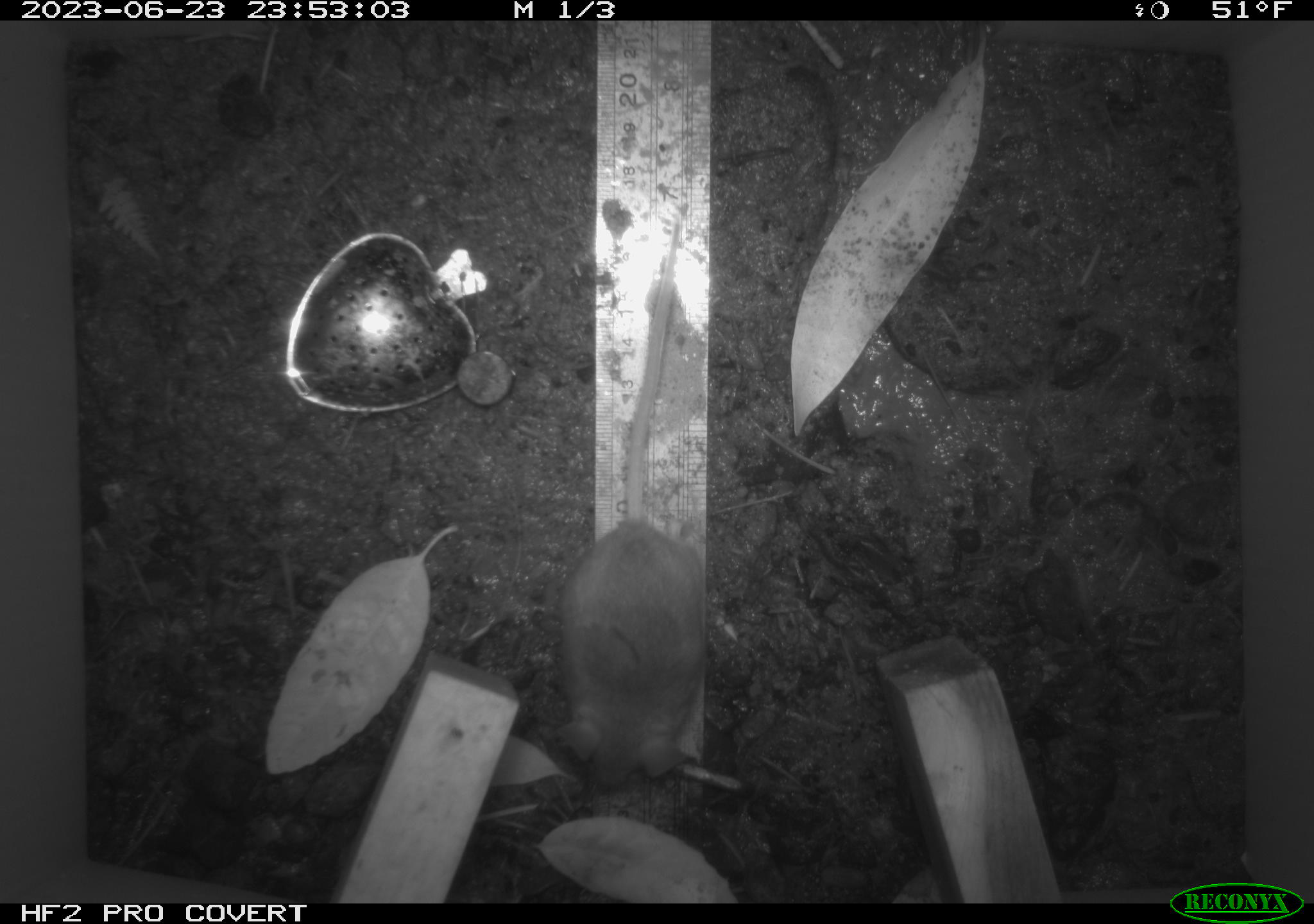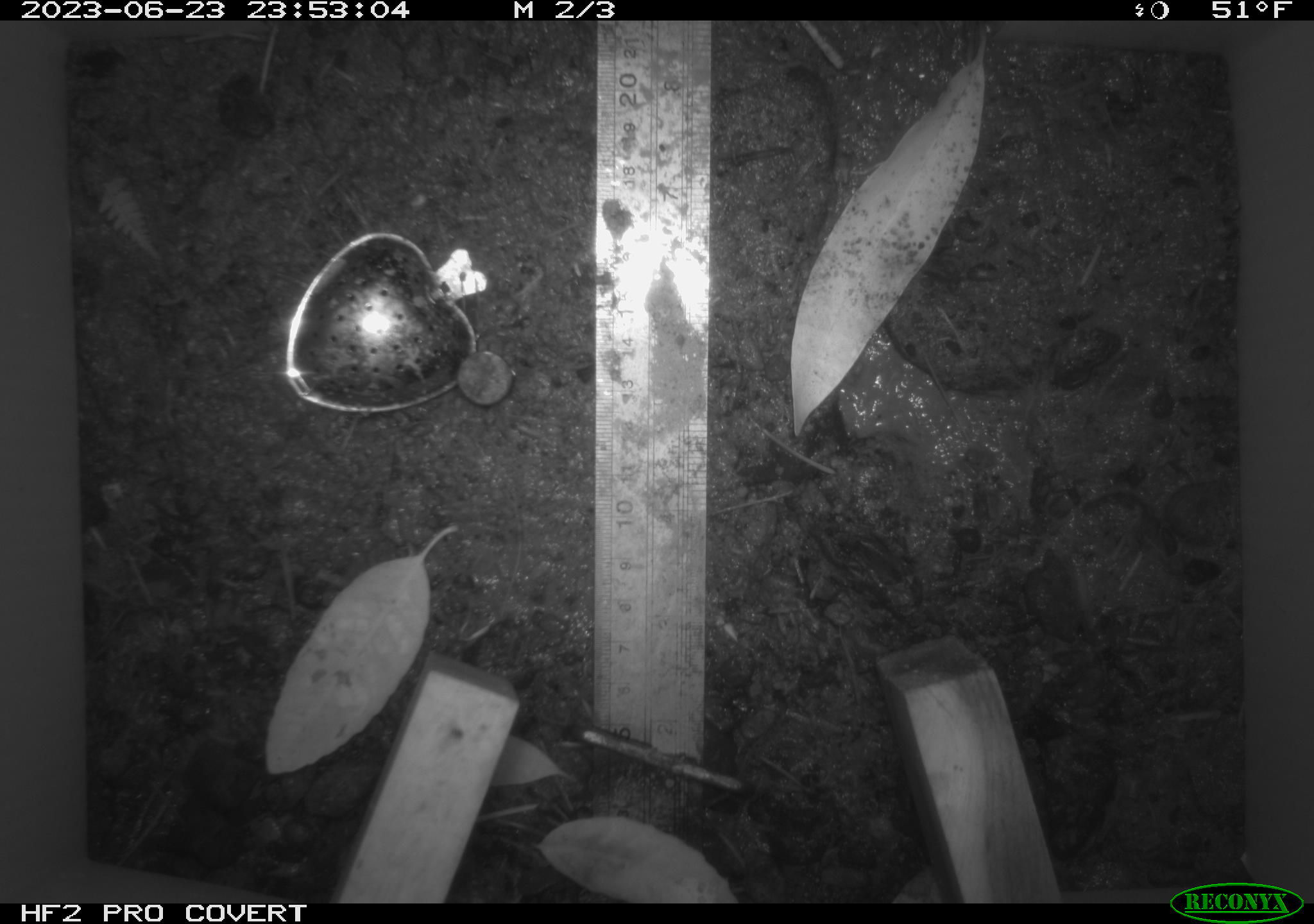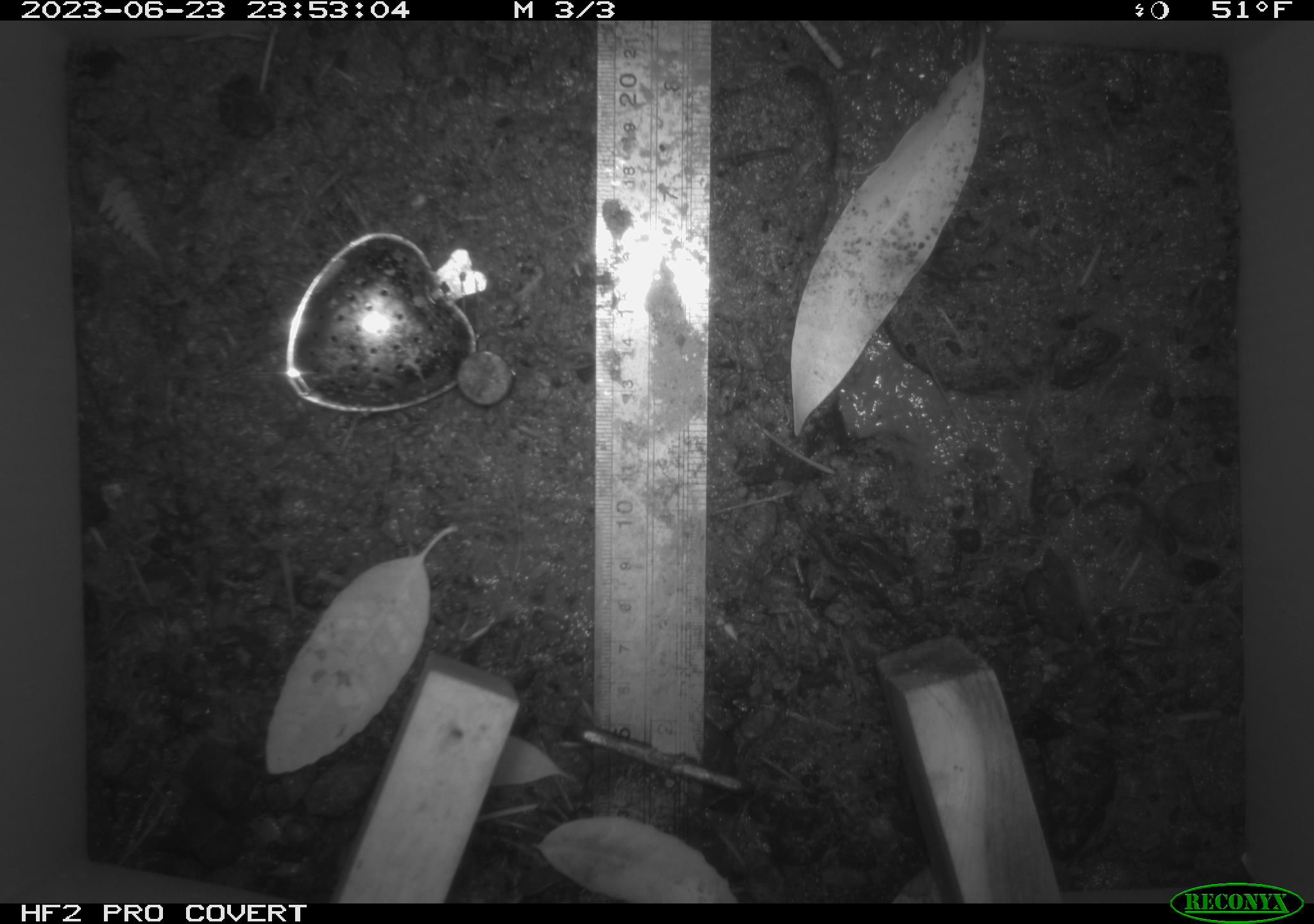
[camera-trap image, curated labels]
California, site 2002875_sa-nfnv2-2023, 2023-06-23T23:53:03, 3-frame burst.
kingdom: Animalia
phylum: Chordata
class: Mammalia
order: Rodentia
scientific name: Rodentia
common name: mouse species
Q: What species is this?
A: Mouse species (Rodentia).